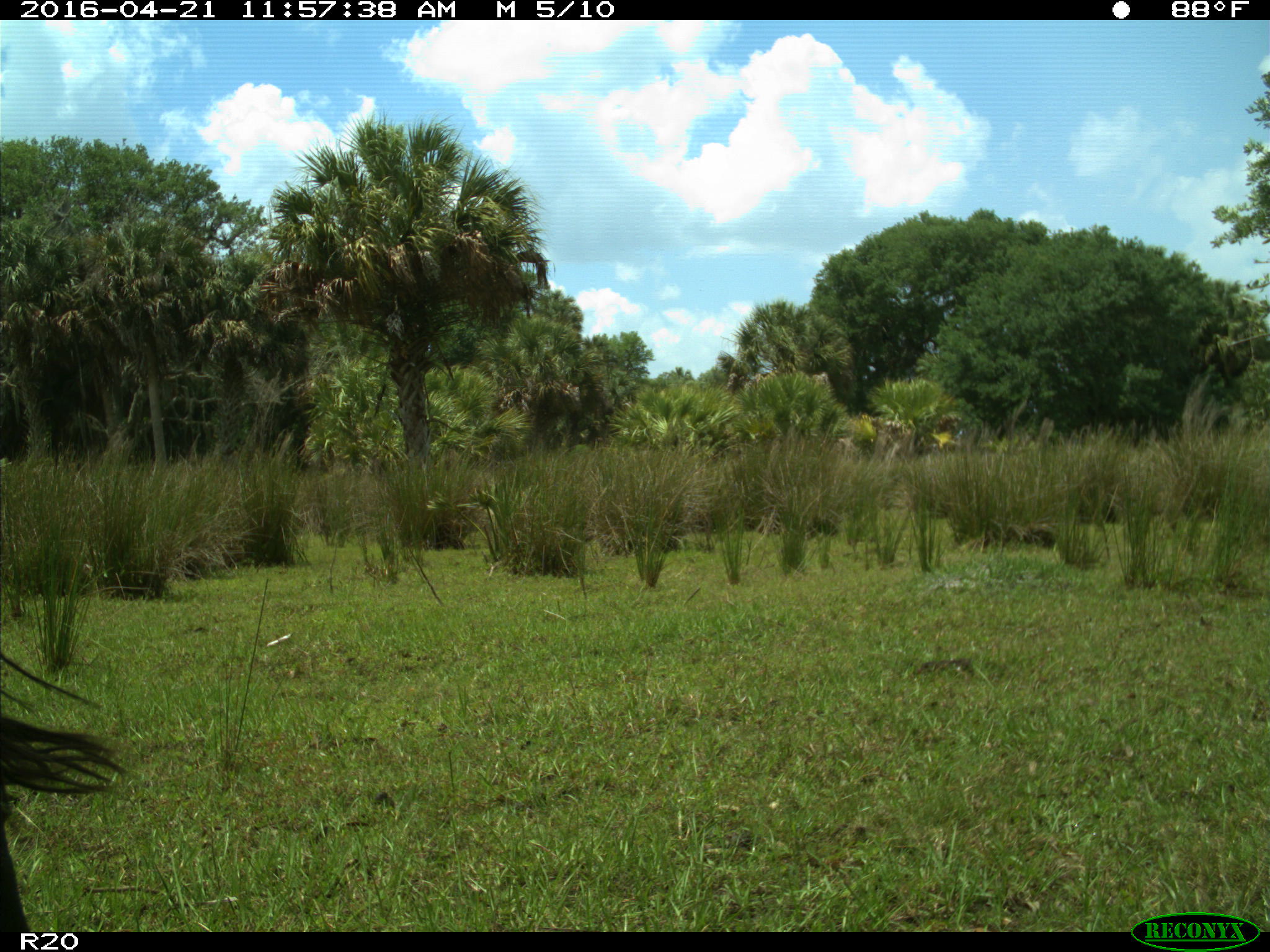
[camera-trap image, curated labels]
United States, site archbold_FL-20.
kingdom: Animalia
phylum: Chordata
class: Mammalia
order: Artiodactyla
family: Bovidae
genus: Bos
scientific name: Bos taurus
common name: domestic cow